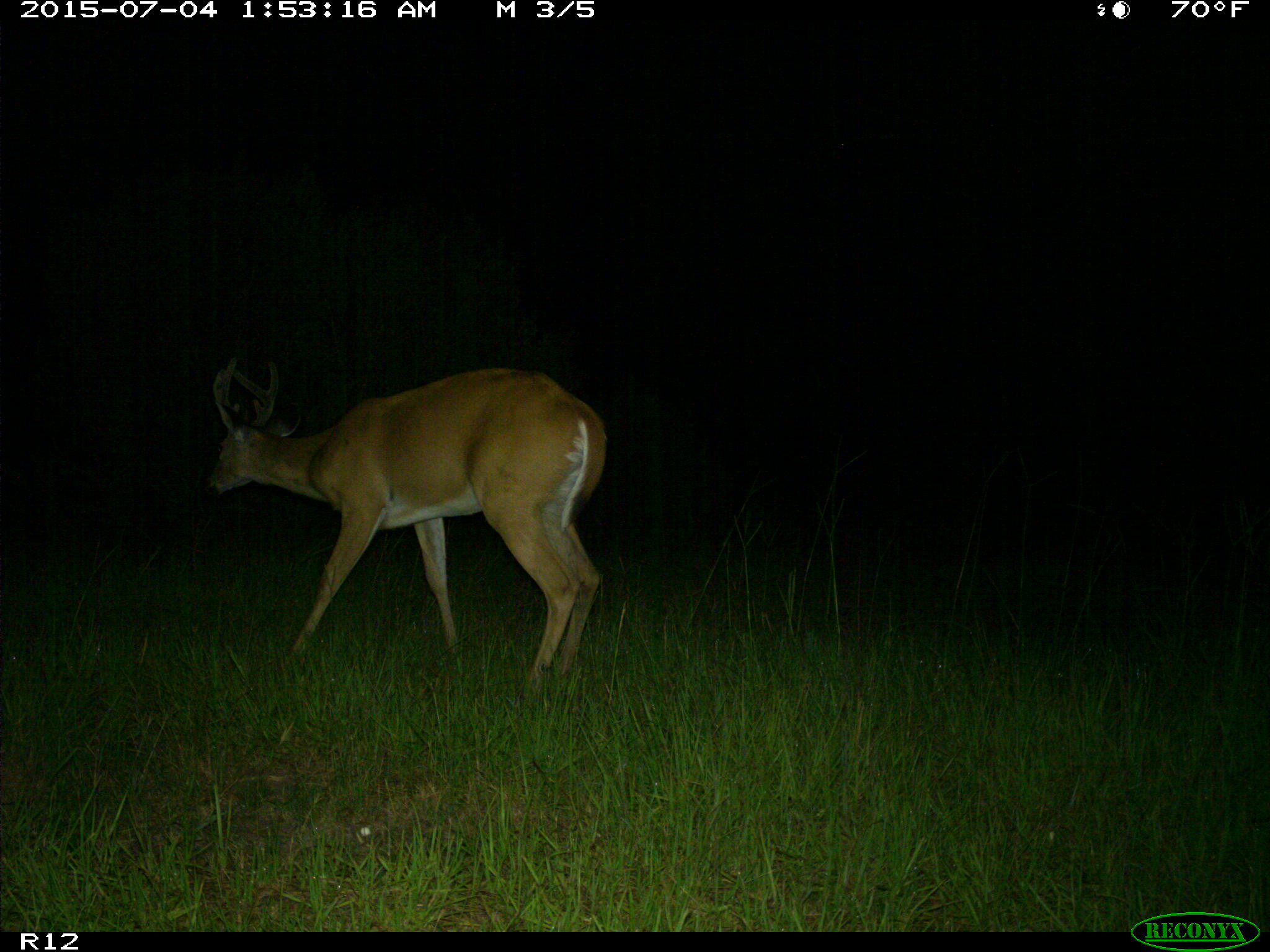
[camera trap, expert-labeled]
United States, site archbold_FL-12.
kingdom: Animalia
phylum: Chordata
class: Mammalia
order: Artiodactyla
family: Cervidae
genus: Odocoileus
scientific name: Odocoileus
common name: deer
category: unidentified deer